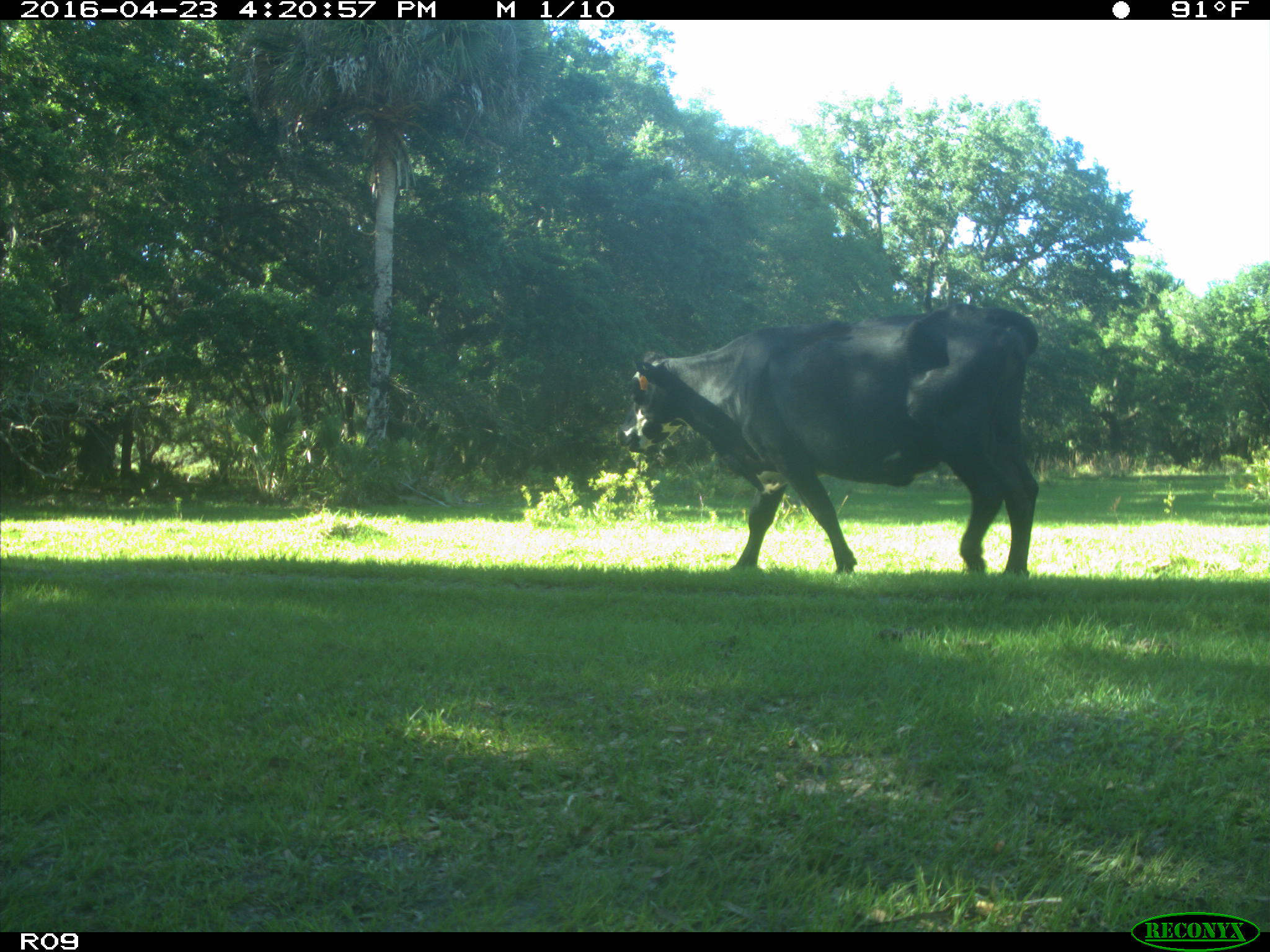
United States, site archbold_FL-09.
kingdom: Animalia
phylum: Chordata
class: Mammalia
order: Artiodactyla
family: Bovidae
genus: Bos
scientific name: Bos taurus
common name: domestic cow